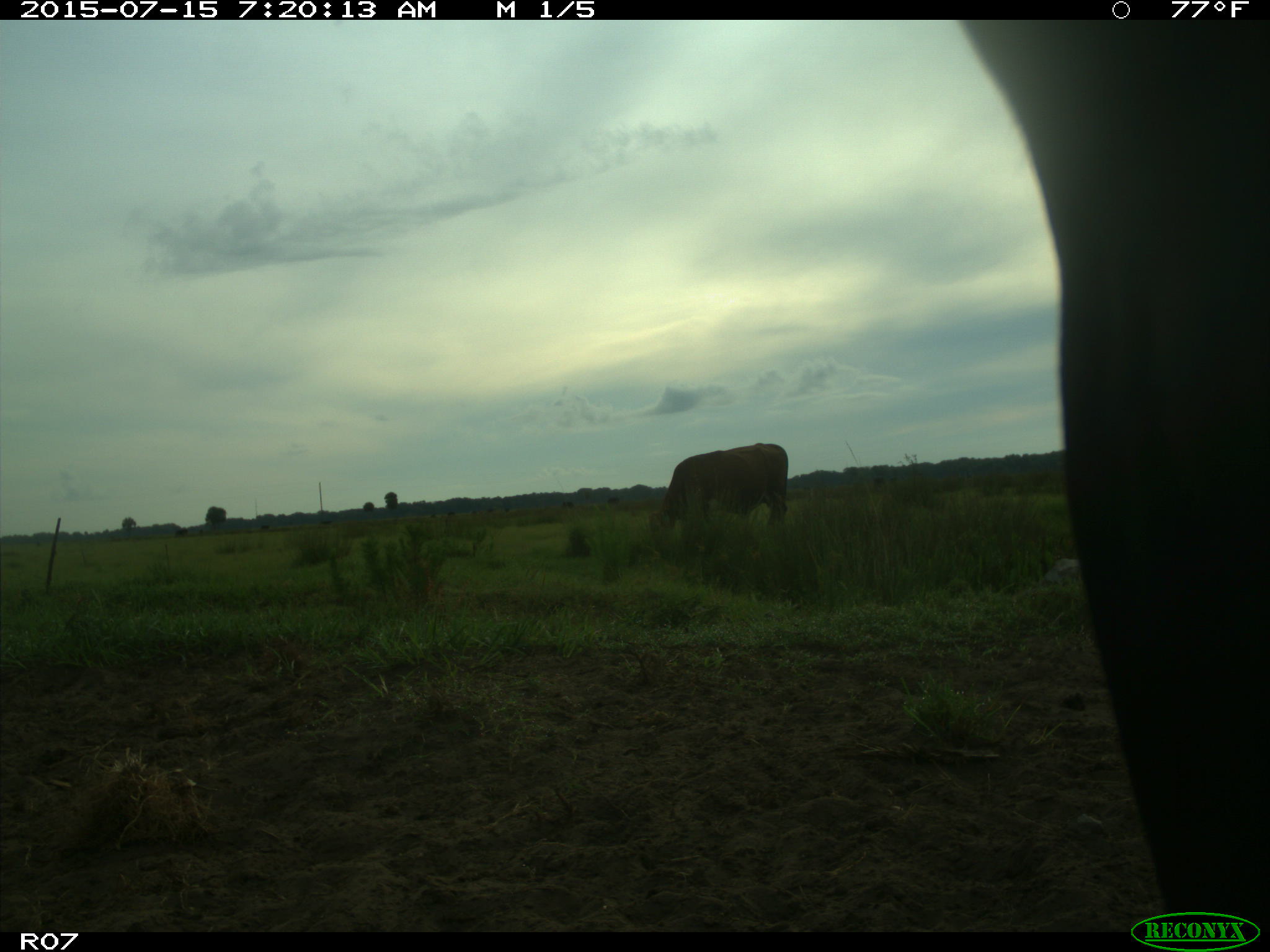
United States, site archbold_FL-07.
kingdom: Animalia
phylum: Chordata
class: Mammalia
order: Artiodactyla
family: Bovidae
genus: Bos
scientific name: Bos taurus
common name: domestic cow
Bos taurus (domestic cow).